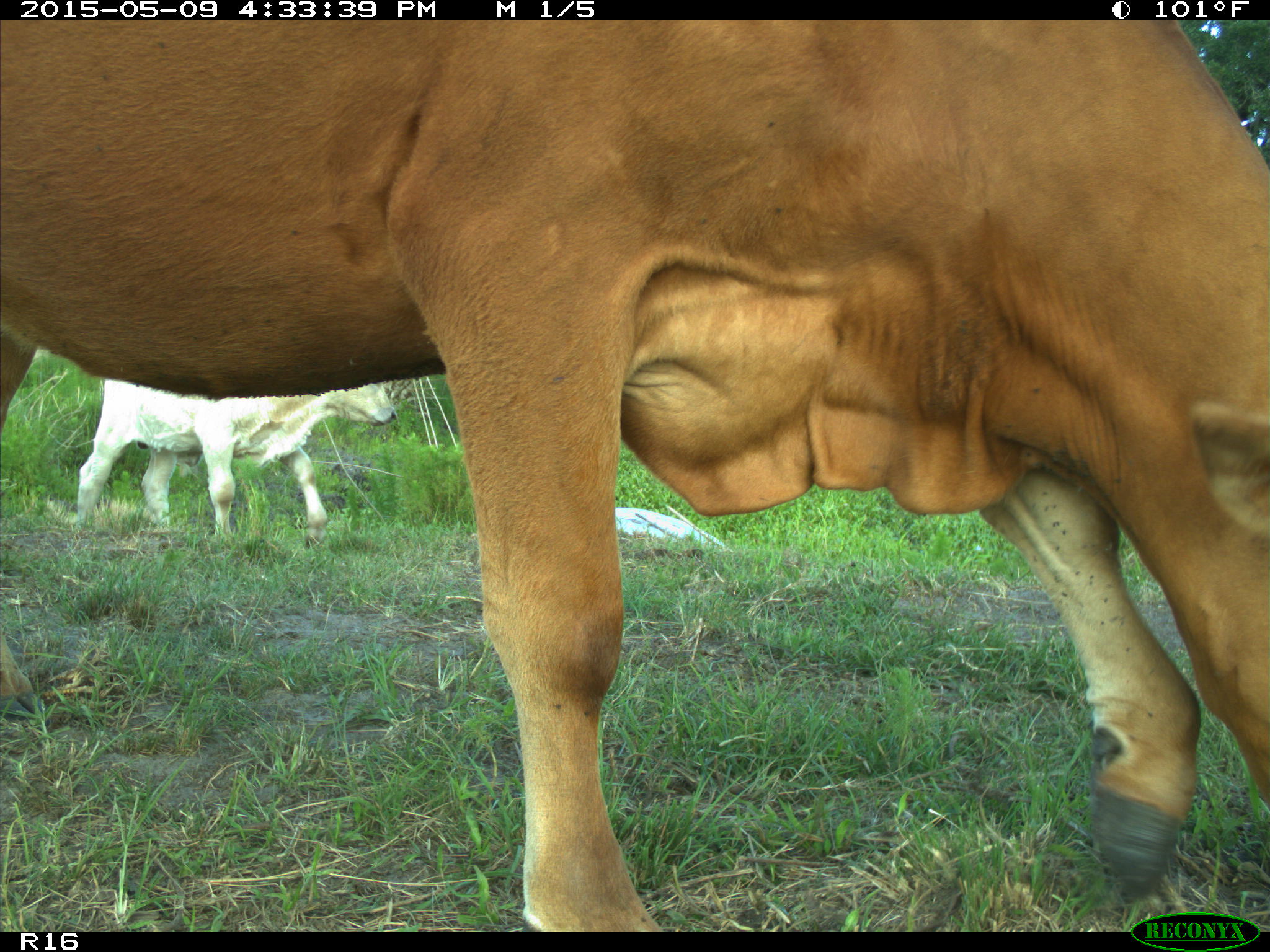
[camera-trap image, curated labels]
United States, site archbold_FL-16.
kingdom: Animalia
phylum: Chordata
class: Mammalia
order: Artiodactyla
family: Bovidae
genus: Bos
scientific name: Bos taurus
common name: domestic cow